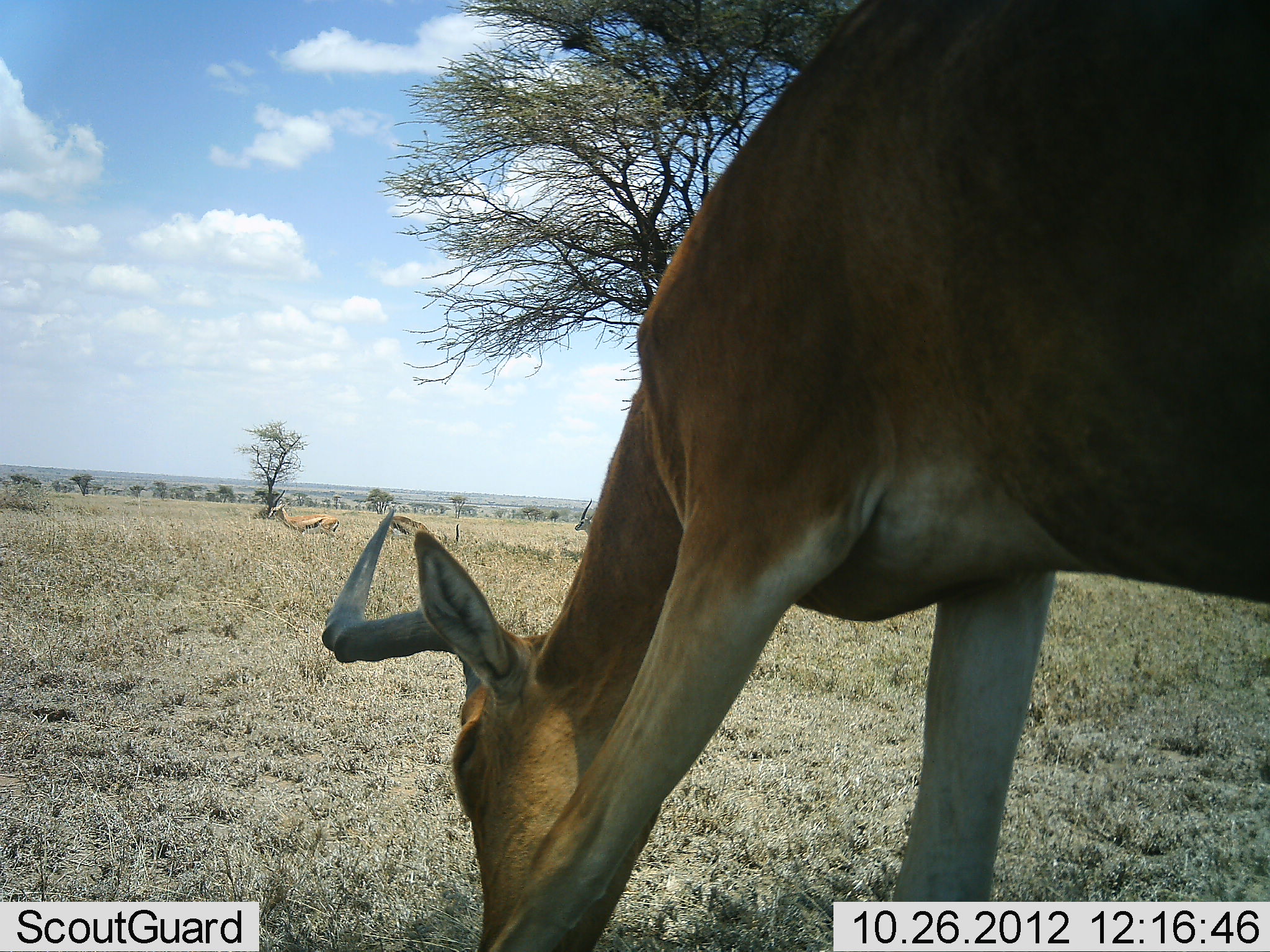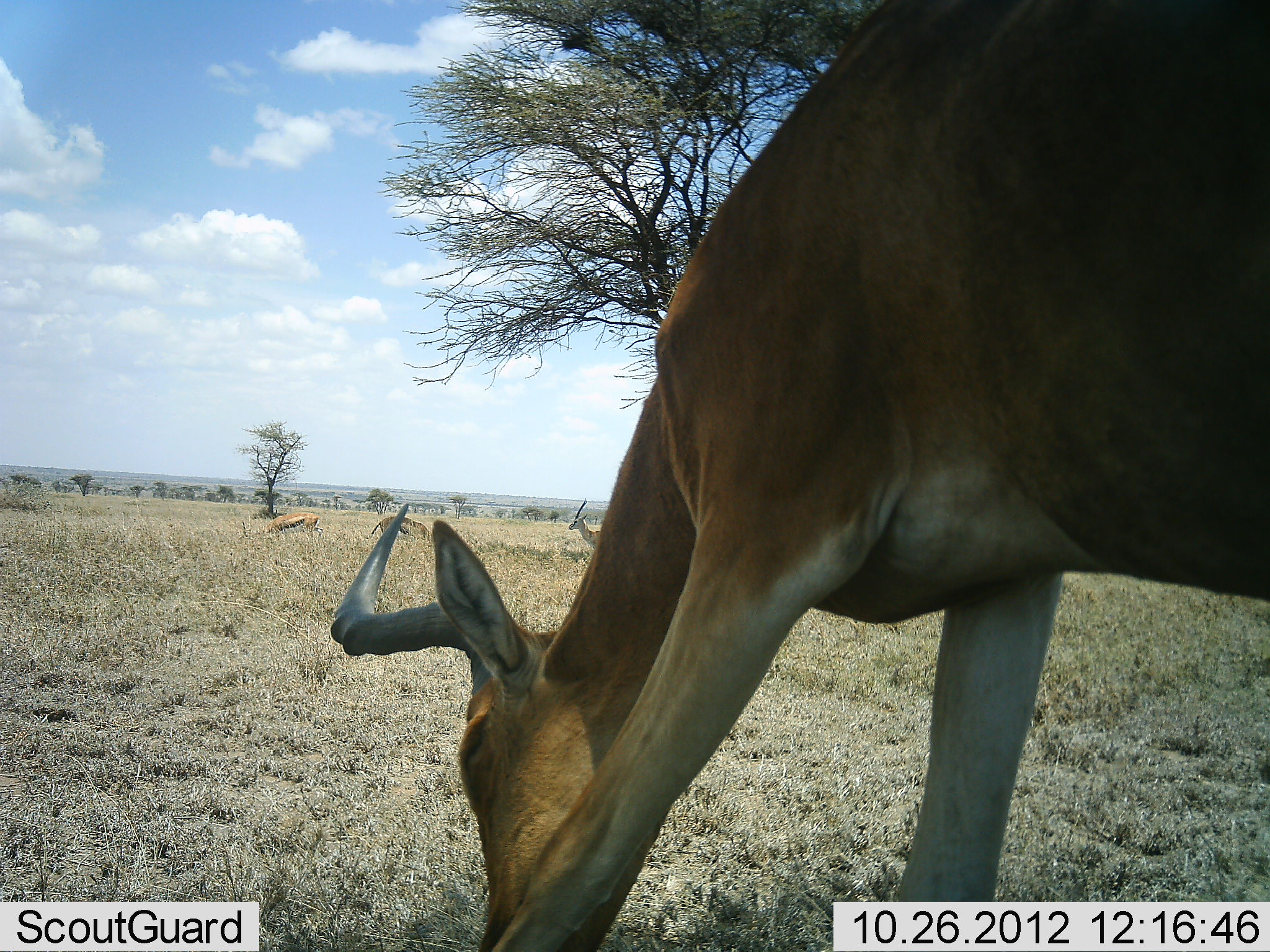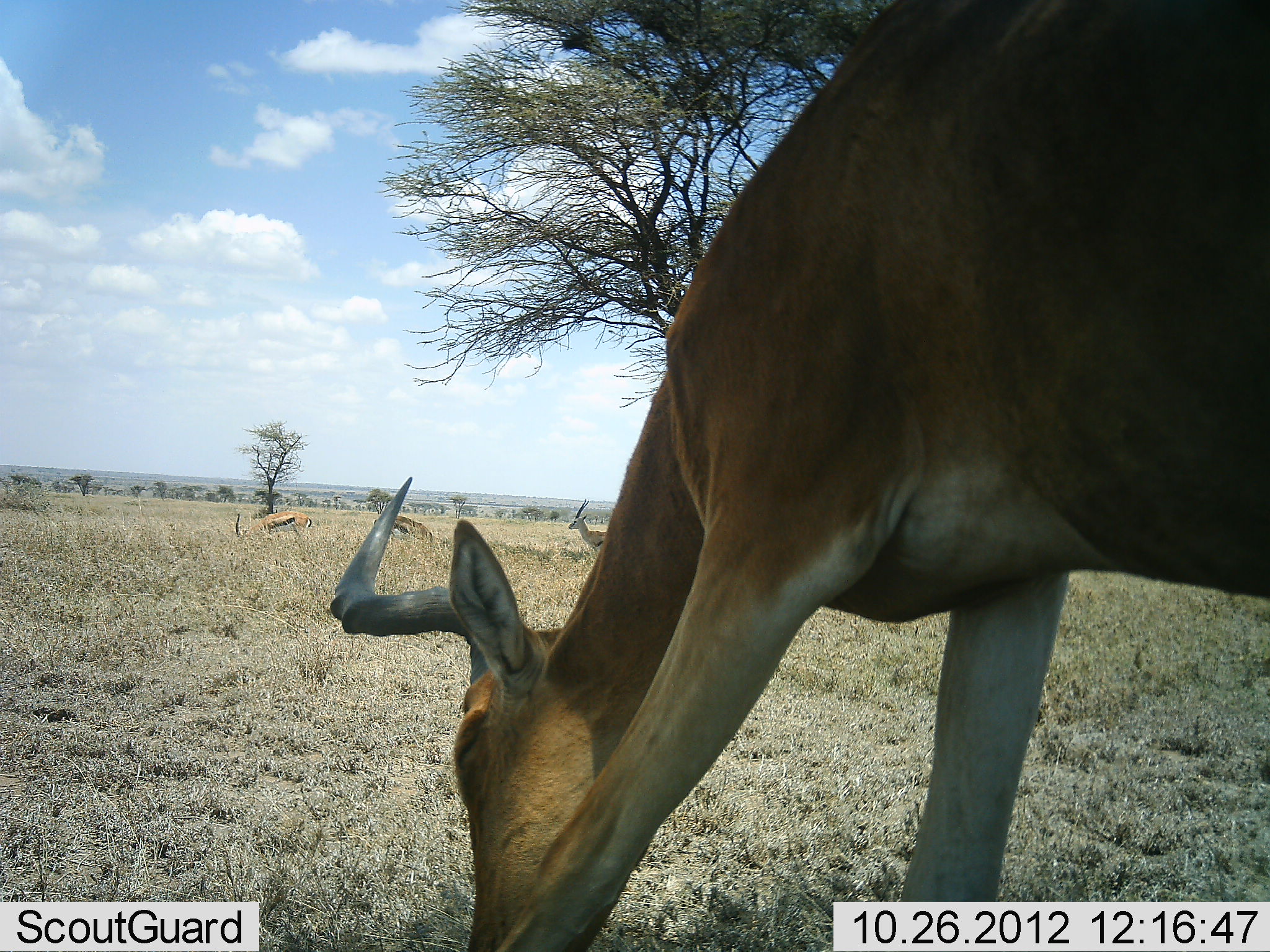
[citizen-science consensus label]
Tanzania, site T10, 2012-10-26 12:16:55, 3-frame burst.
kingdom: Animalia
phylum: Chordata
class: Mammalia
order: Artiodactyla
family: Bovidae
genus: Eudorcas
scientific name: Eudorcas thomsonii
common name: thomson's gazelle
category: gazellethomsons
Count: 3.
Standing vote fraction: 80%.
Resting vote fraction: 0%.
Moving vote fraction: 33%.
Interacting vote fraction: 0%.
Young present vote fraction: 0%.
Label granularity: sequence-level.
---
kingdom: Animalia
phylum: Chordata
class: Mammalia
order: Artiodactyla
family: Bovidae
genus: Alcelaphus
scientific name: Alcelaphus buselaphus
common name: hartebeest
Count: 1.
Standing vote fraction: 29%.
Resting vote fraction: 0%.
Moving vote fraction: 0%.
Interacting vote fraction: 0%.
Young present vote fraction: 0%.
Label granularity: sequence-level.